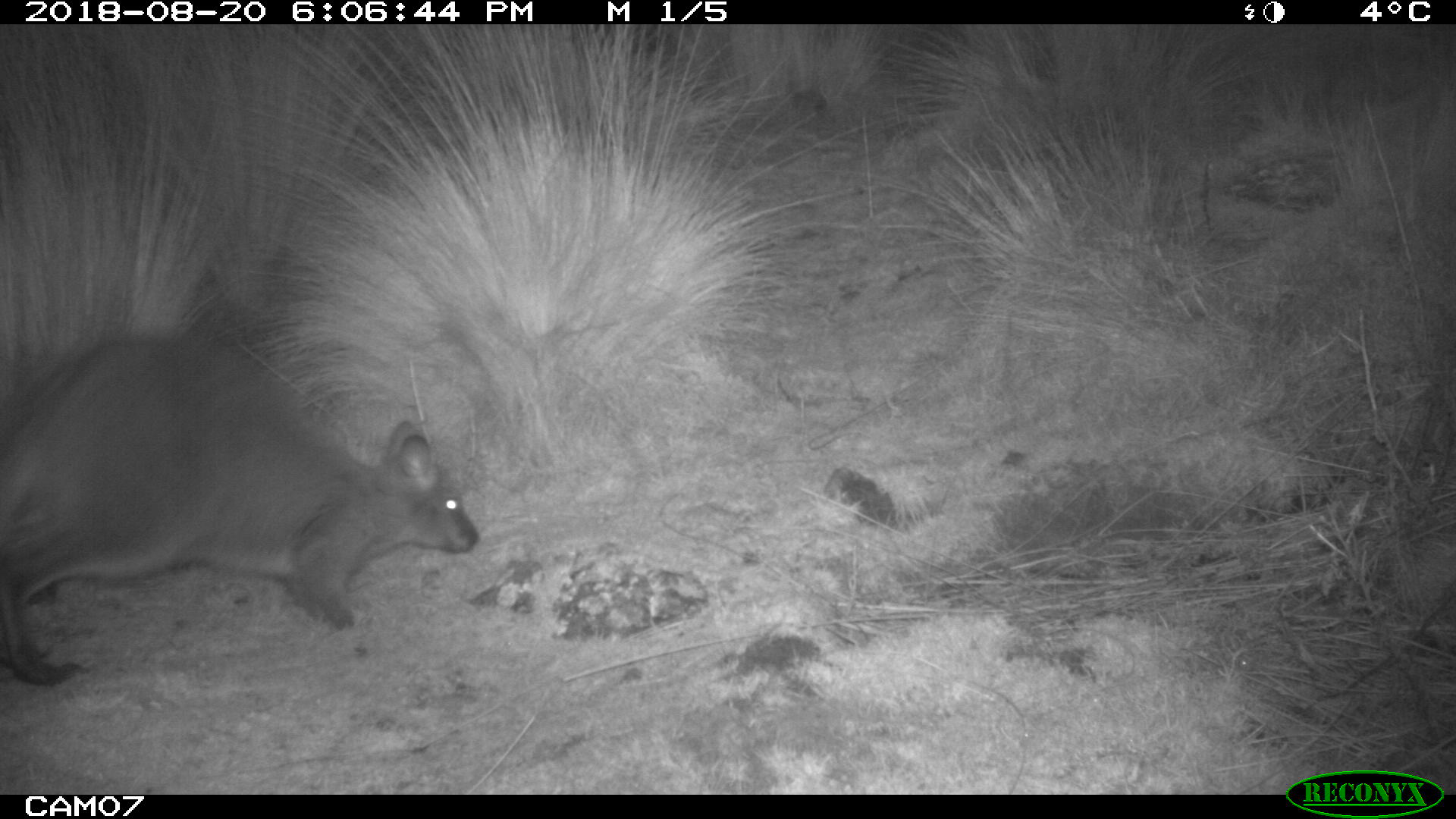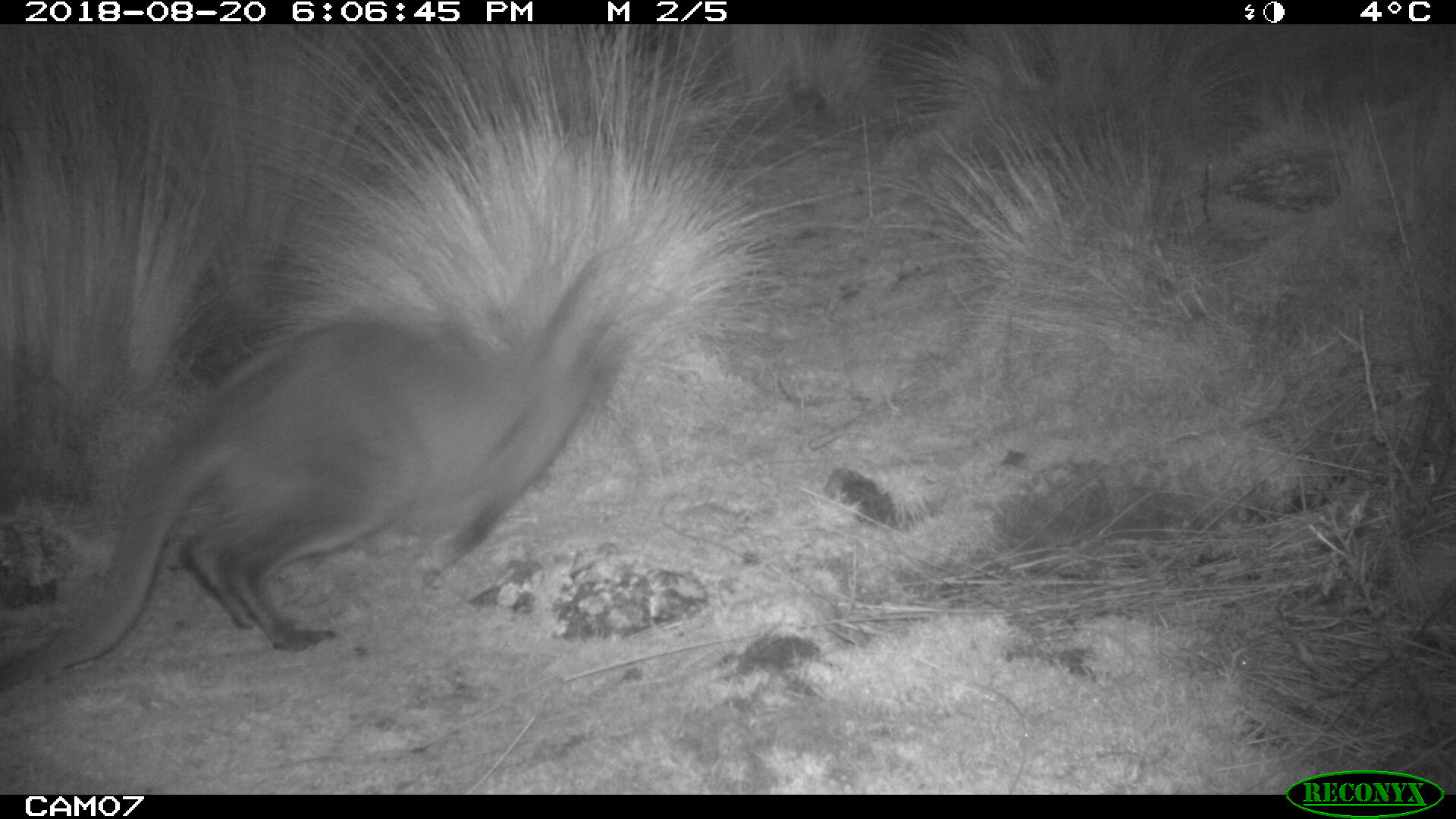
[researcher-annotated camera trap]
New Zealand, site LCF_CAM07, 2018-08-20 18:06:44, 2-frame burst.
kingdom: Animalia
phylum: Chordata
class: Mammalia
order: Diprotodontia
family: Macropodidae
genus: Notamacropus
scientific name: Notamacropus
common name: wallaby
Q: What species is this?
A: Wallaby (Notamacropus).